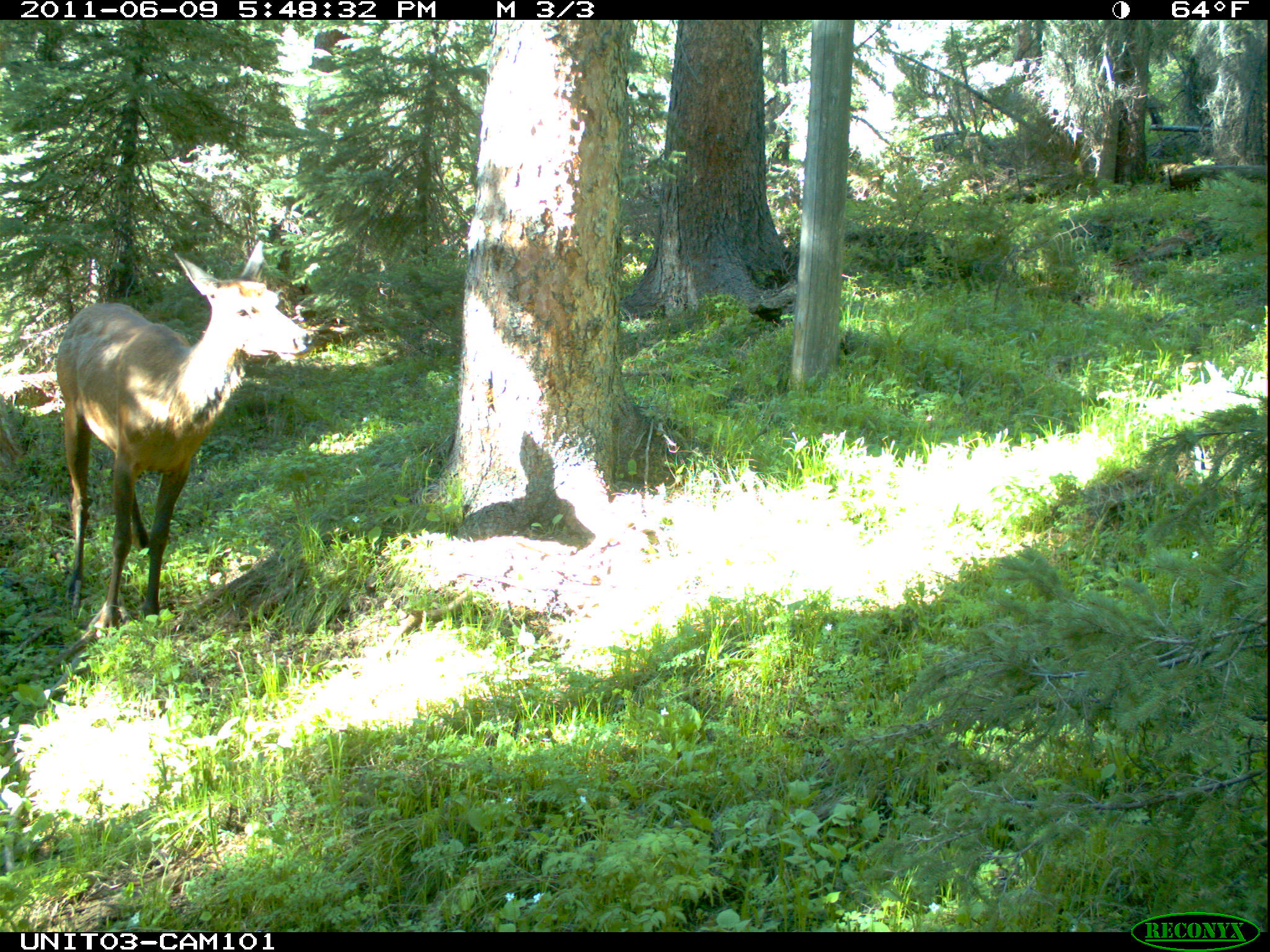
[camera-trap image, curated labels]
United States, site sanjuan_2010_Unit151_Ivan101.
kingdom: Animalia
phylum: Chordata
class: Mammalia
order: Artiodactyla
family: Cervidae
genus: Cervus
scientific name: Cervus elaphus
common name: red deer